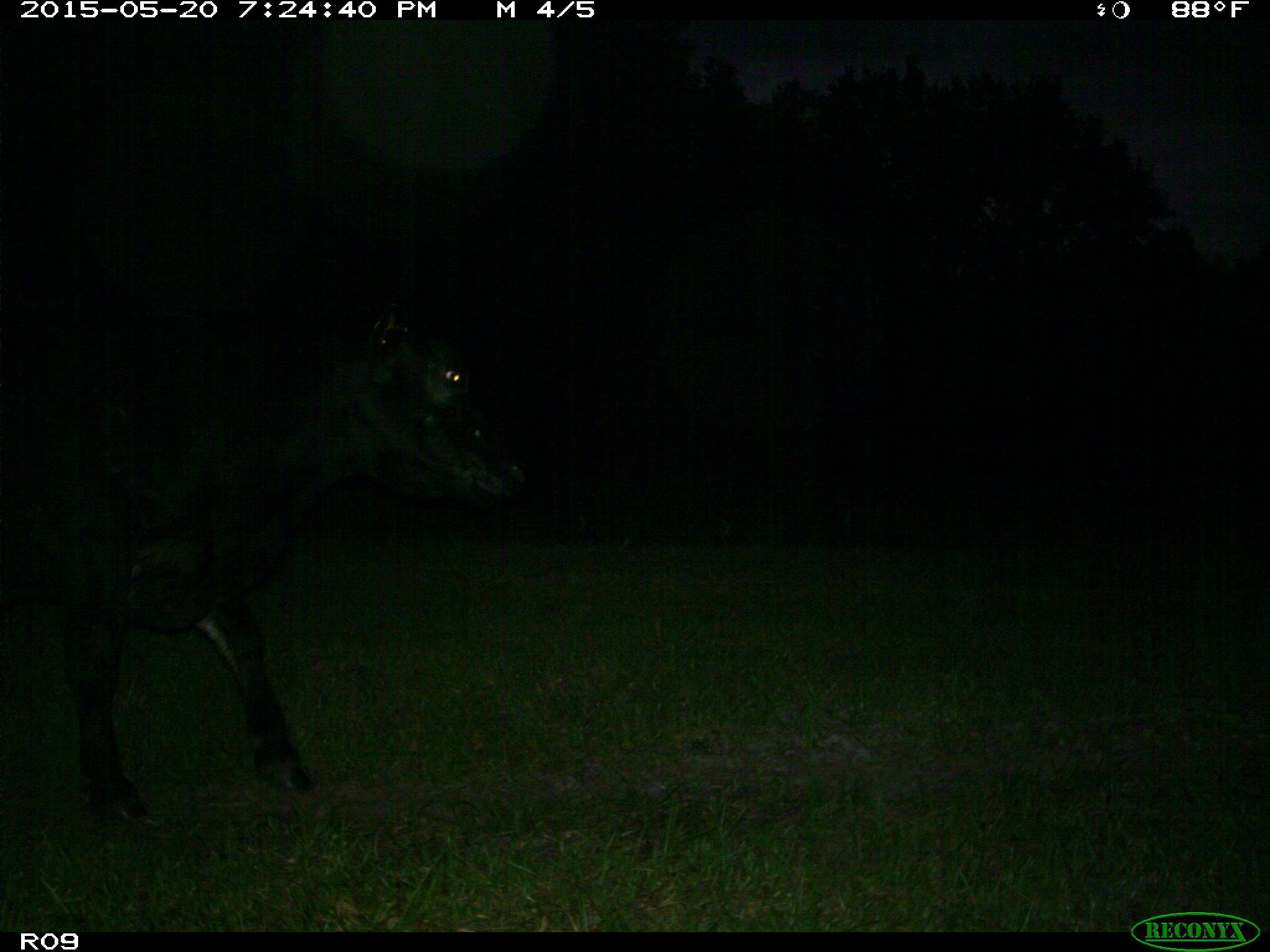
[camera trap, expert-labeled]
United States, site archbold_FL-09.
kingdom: Animalia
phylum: Chordata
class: Mammalia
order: Artiodactyla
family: Bovidae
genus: Bos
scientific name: Bos taurus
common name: domestic cow